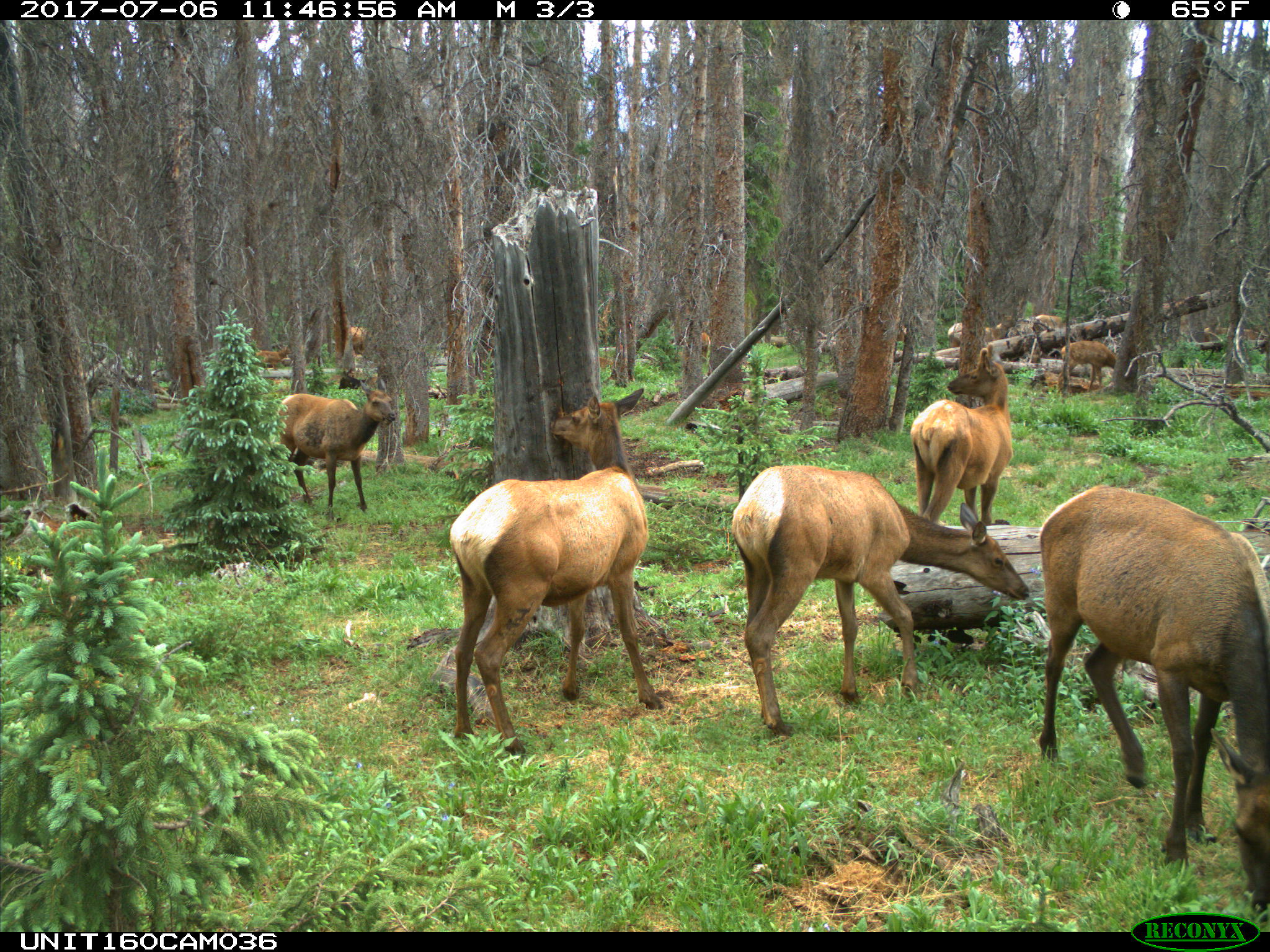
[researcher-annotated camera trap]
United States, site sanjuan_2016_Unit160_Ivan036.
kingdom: Animalia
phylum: Chordata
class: Mammalia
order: Artiodactyla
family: Cervidae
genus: Cervus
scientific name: Cervus elaphus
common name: red deer